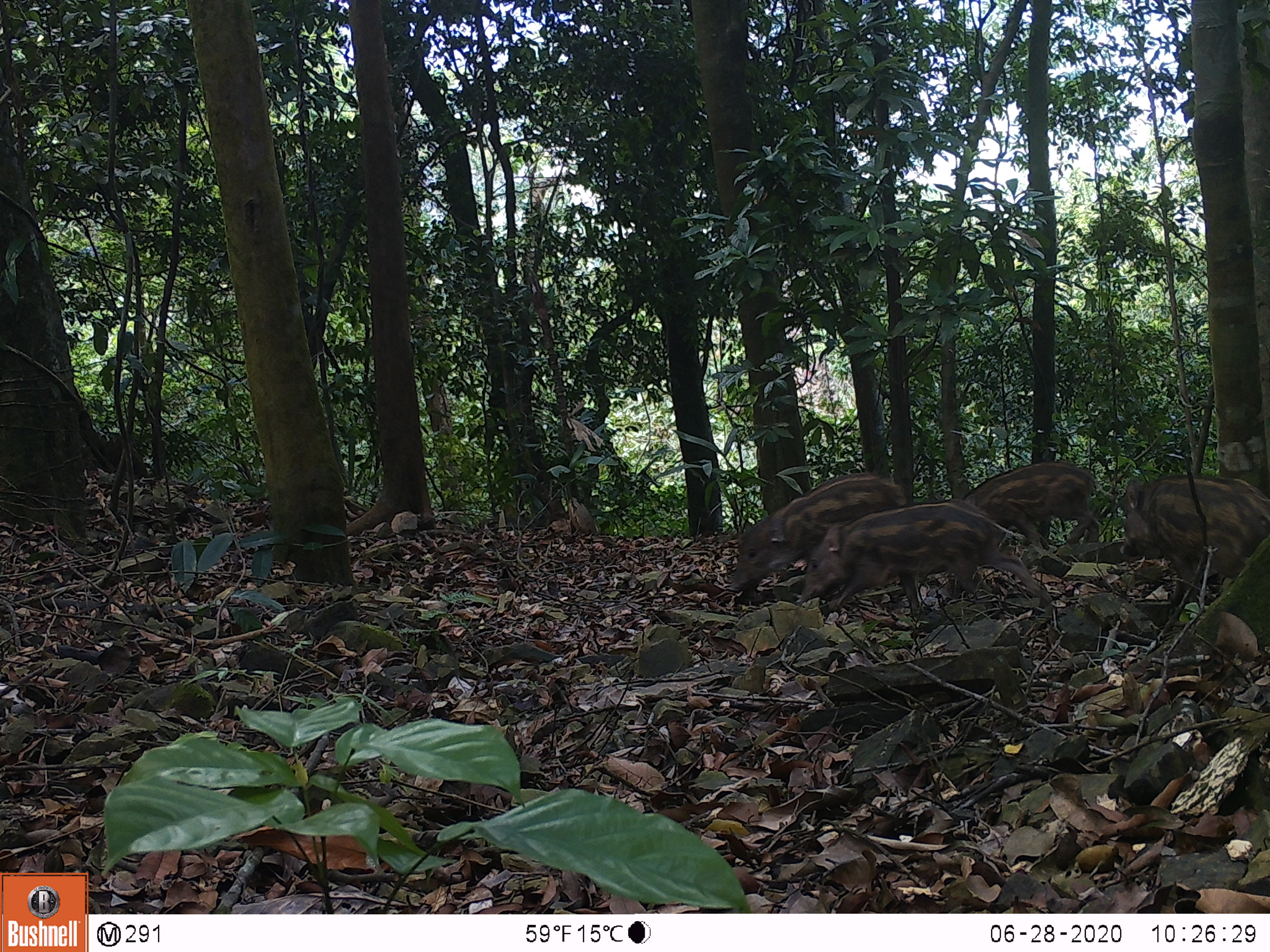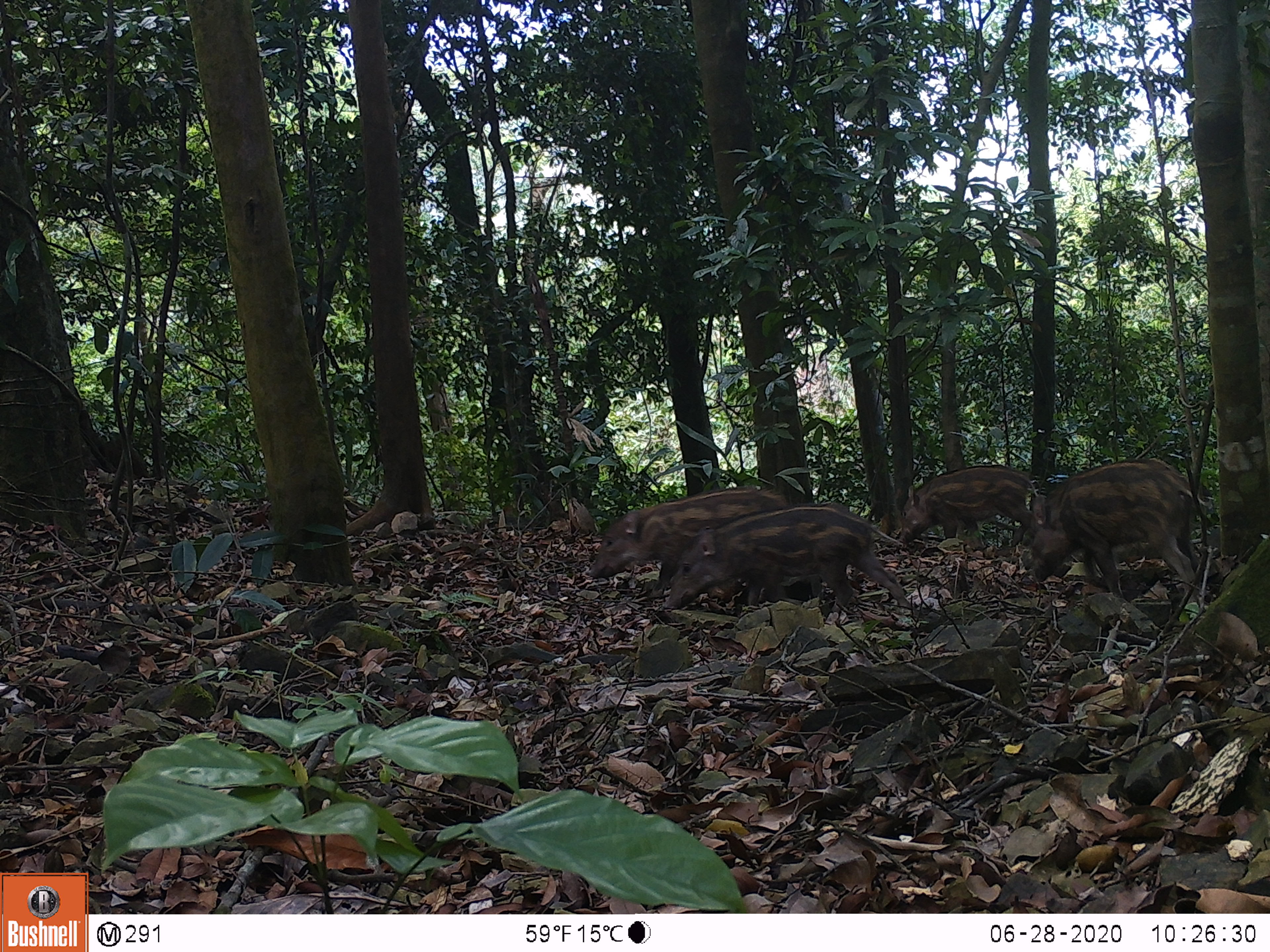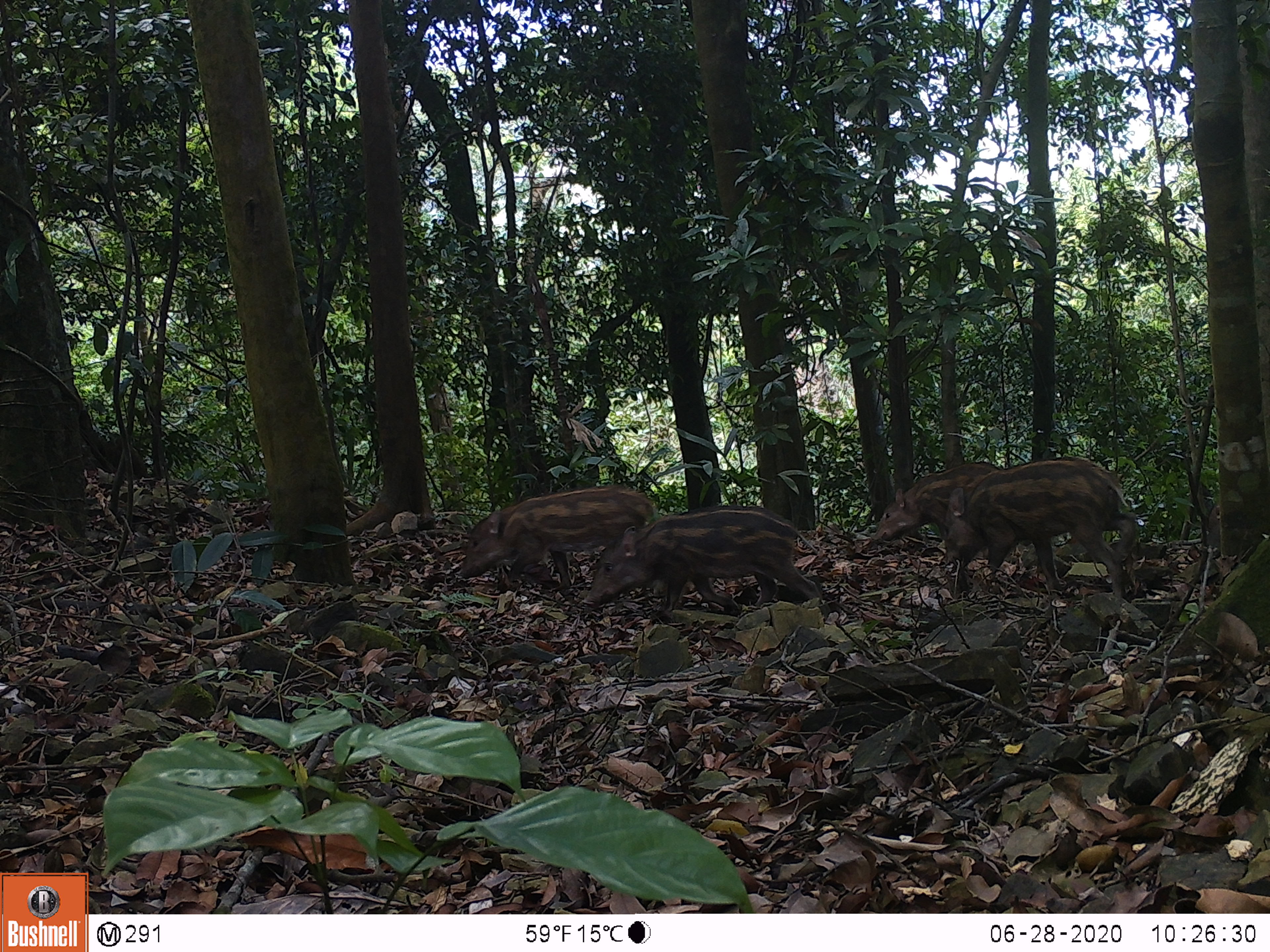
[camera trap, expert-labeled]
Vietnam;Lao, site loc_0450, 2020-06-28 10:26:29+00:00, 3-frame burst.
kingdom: Animalia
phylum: Chordata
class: Mammalia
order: Artiodactyla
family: Suidae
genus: Sus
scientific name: Sus scrofa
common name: eurasian wild pig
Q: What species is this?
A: Eurasian wild pig (Sus scrofa).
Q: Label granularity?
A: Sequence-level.